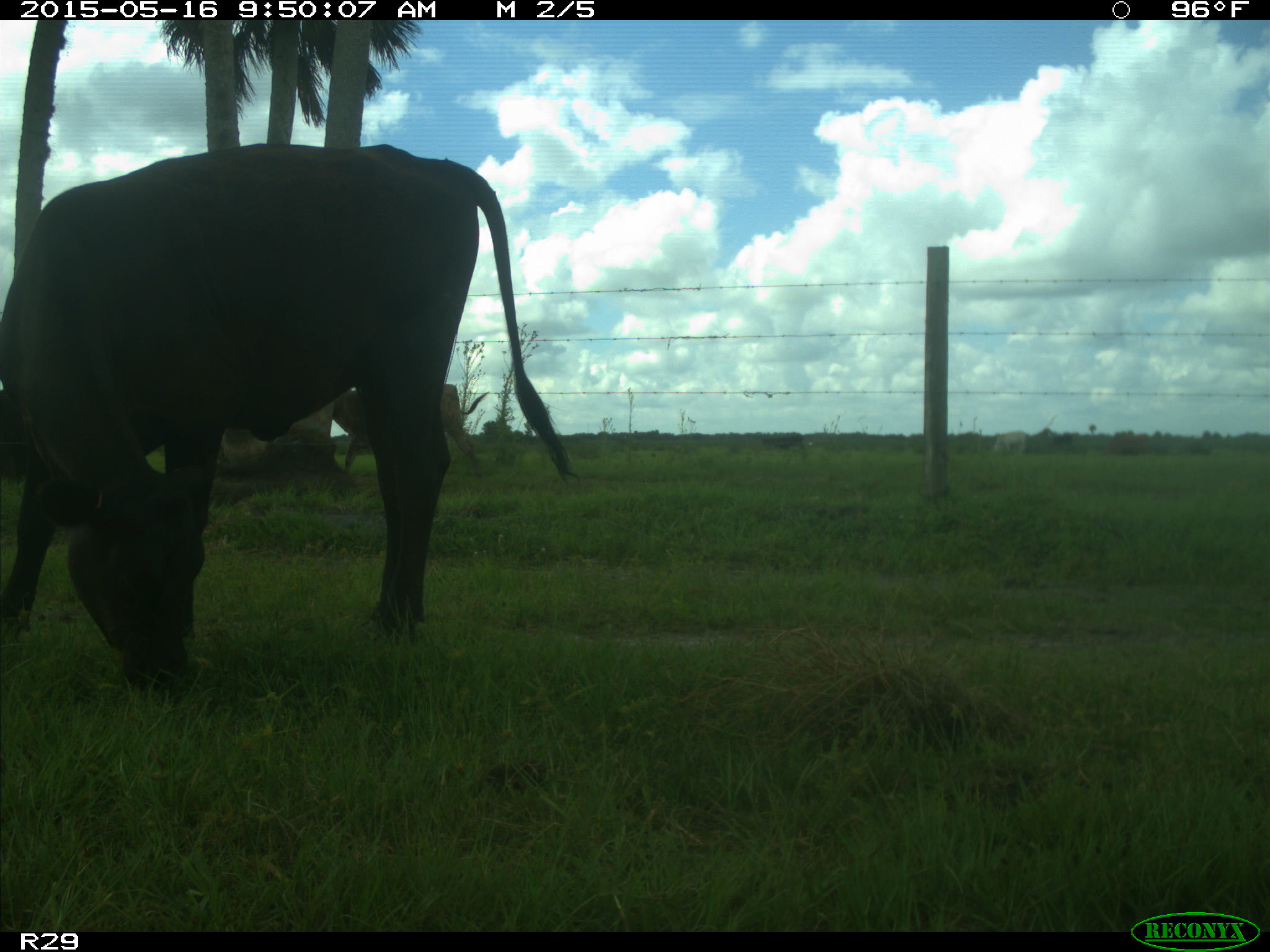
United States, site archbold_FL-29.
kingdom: Animalia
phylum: Chordata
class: Mammalia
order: Artiodactyla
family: Bovidae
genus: Bos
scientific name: Bos taurus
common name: domestic cow